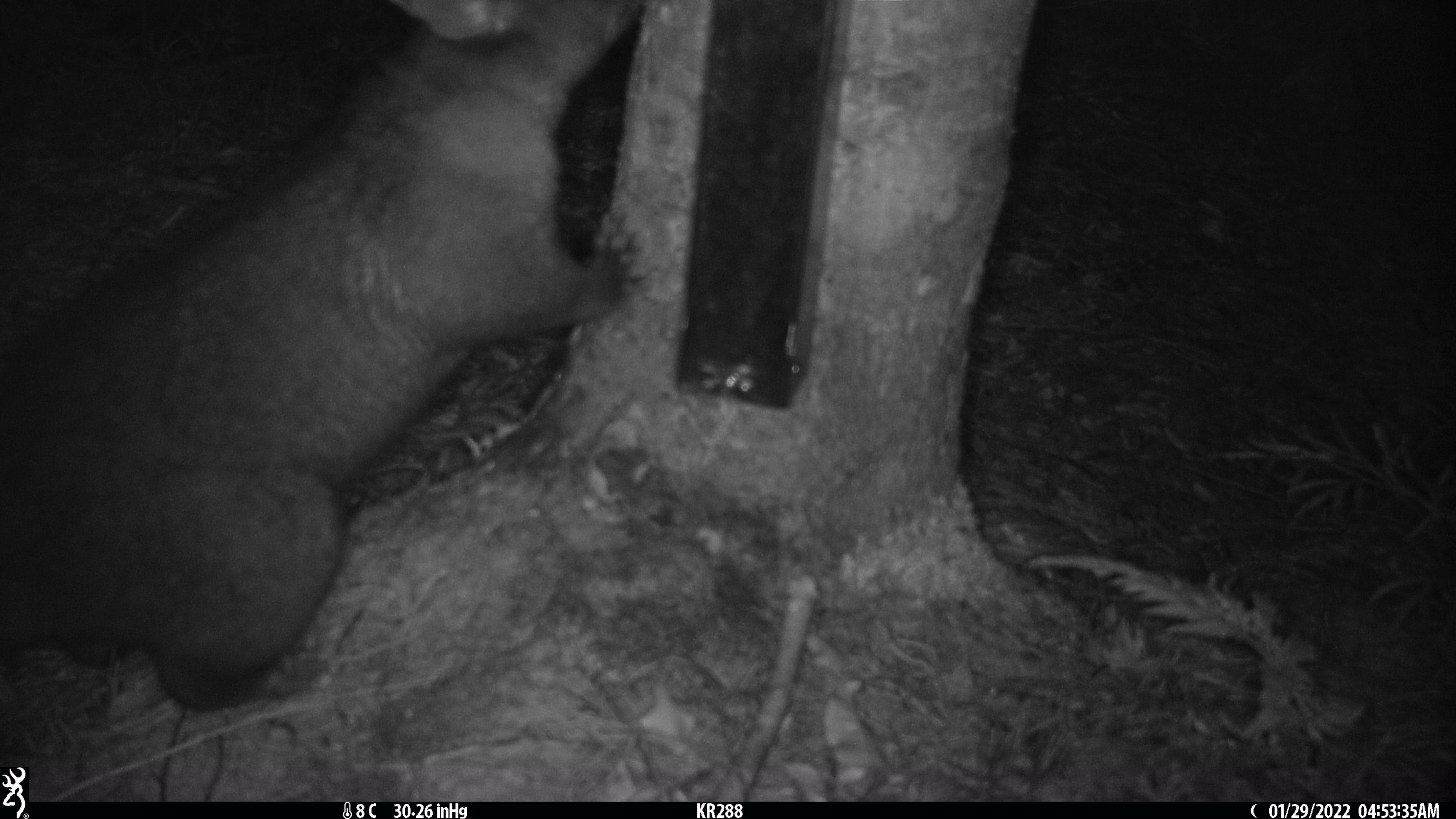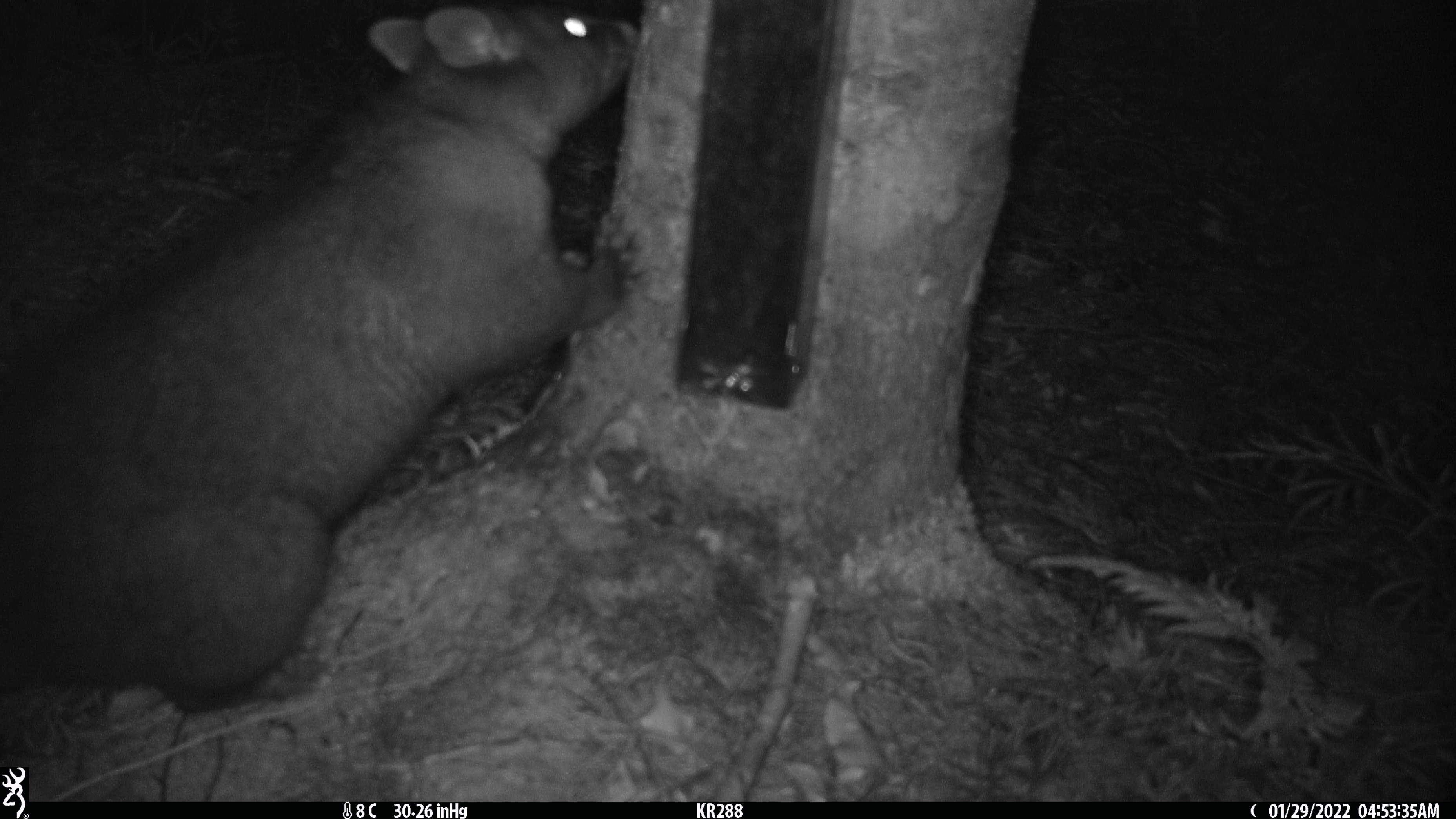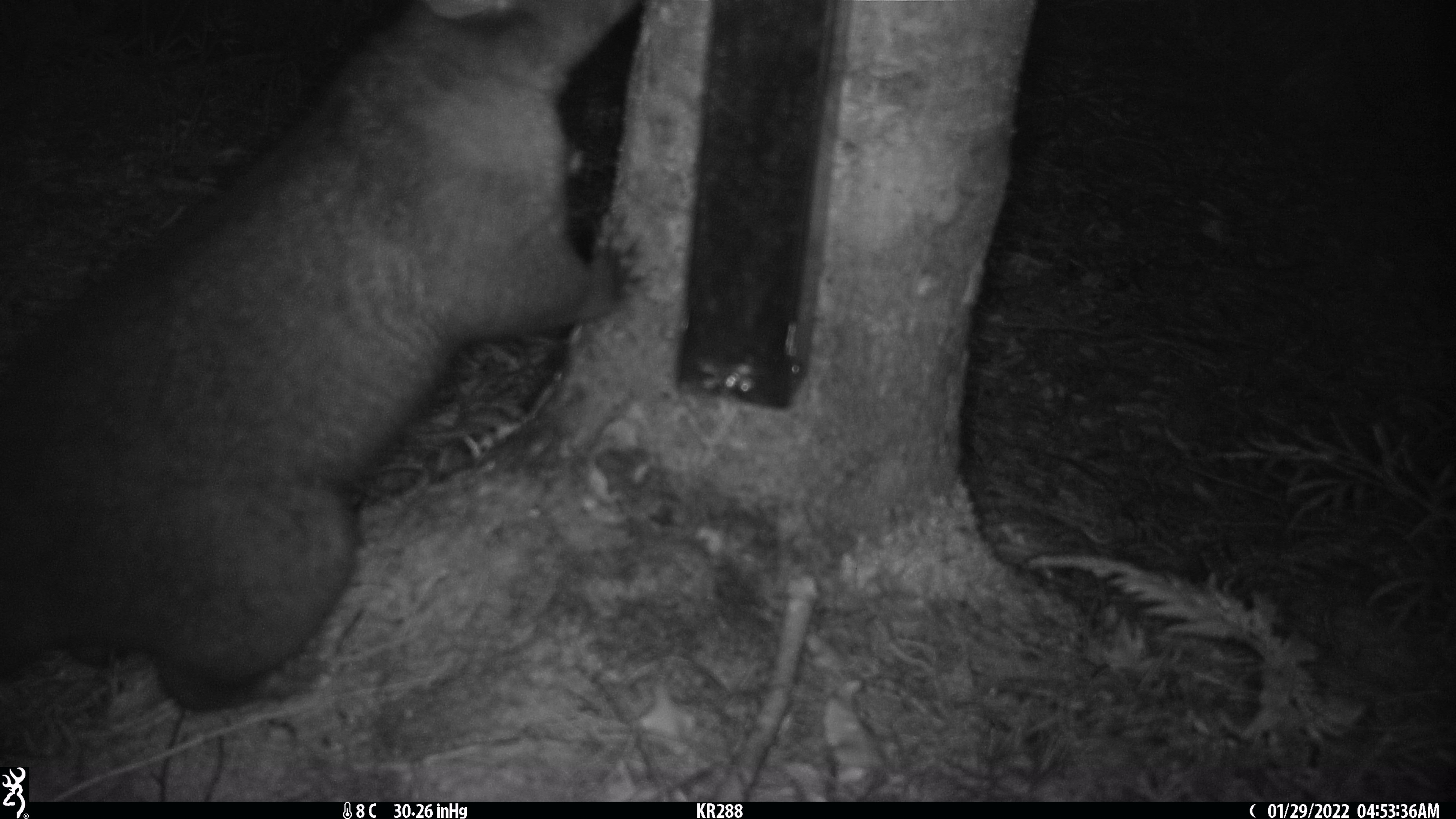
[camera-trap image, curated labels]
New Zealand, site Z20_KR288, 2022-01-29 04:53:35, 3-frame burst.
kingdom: Animalia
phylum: Chordata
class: Mammalia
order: Diprotodontia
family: Phalangeridae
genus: Trichosurus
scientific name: Trichosurus vulpecula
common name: common brushtail possum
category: possum